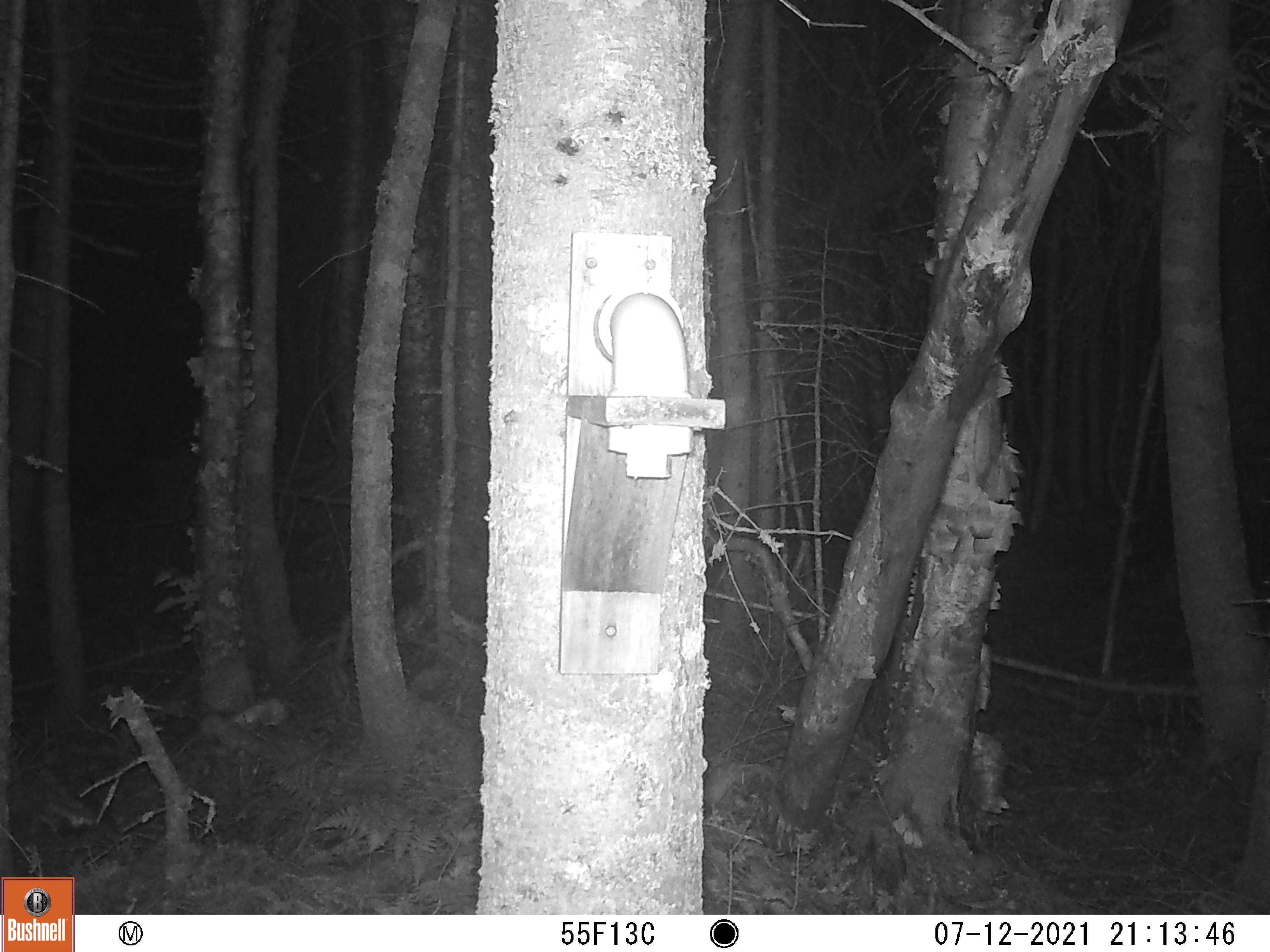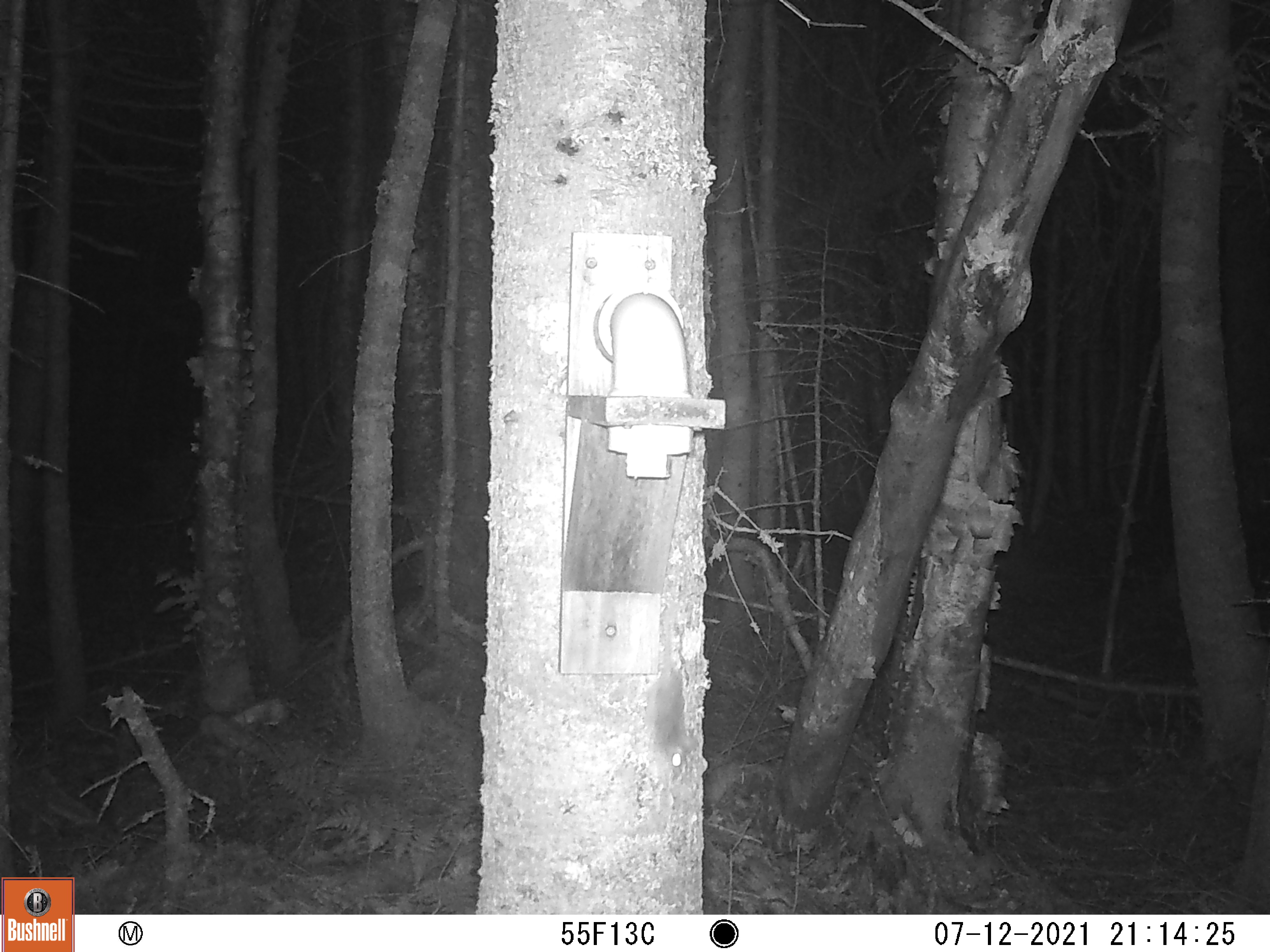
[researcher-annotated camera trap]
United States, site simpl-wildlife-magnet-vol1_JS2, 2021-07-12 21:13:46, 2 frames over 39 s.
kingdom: Animalia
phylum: Chordata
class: Mammalia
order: Rodentia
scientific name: Rodentia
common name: mouse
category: mouse sp.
Mouse sp. (mouse) (Rodentia).